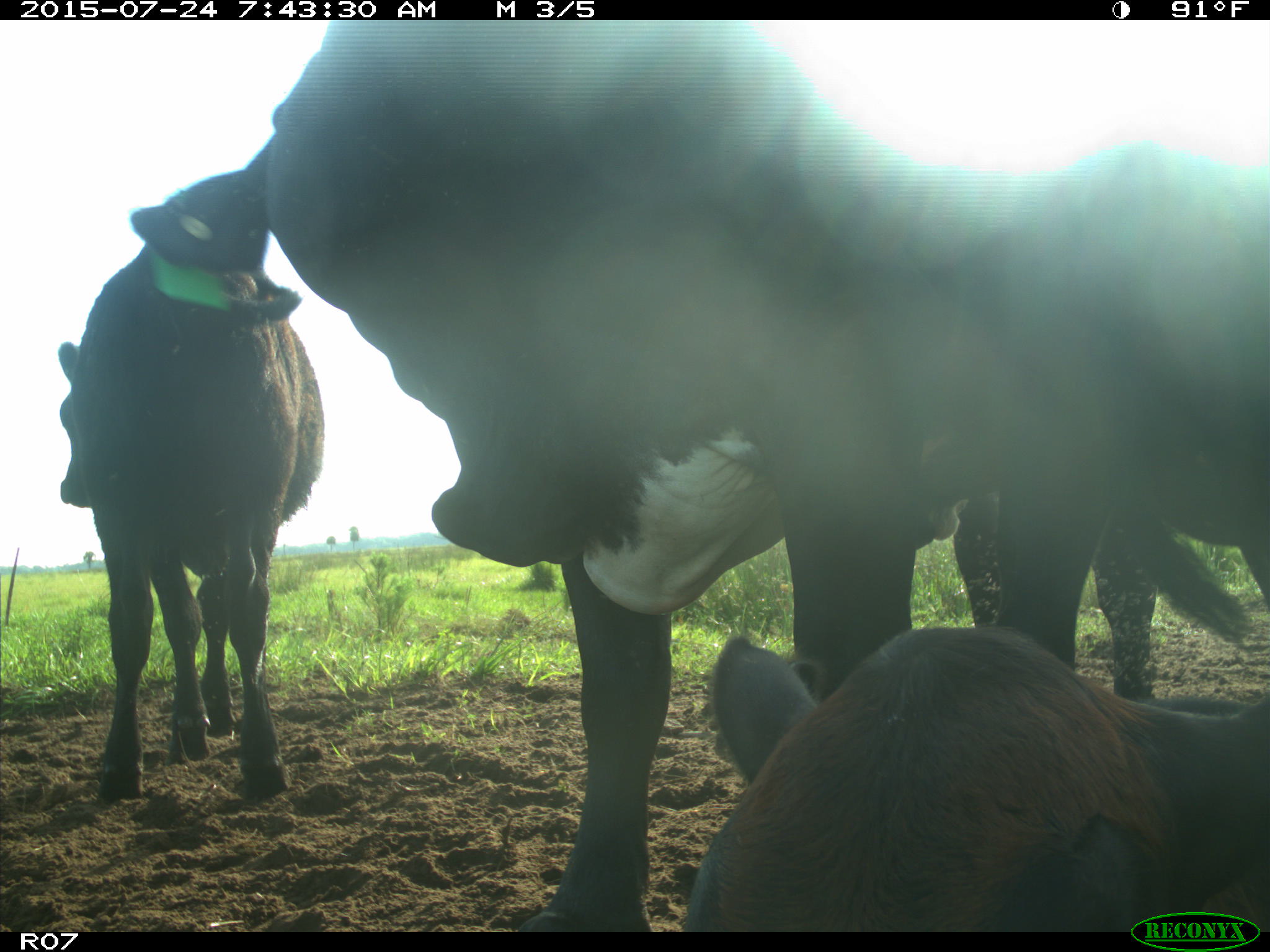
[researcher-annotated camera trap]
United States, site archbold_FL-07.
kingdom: Animalia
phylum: Chordata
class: Mammalia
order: Artiodactyla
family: Bovidae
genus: Bos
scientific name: Bos taurus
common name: domestic cow